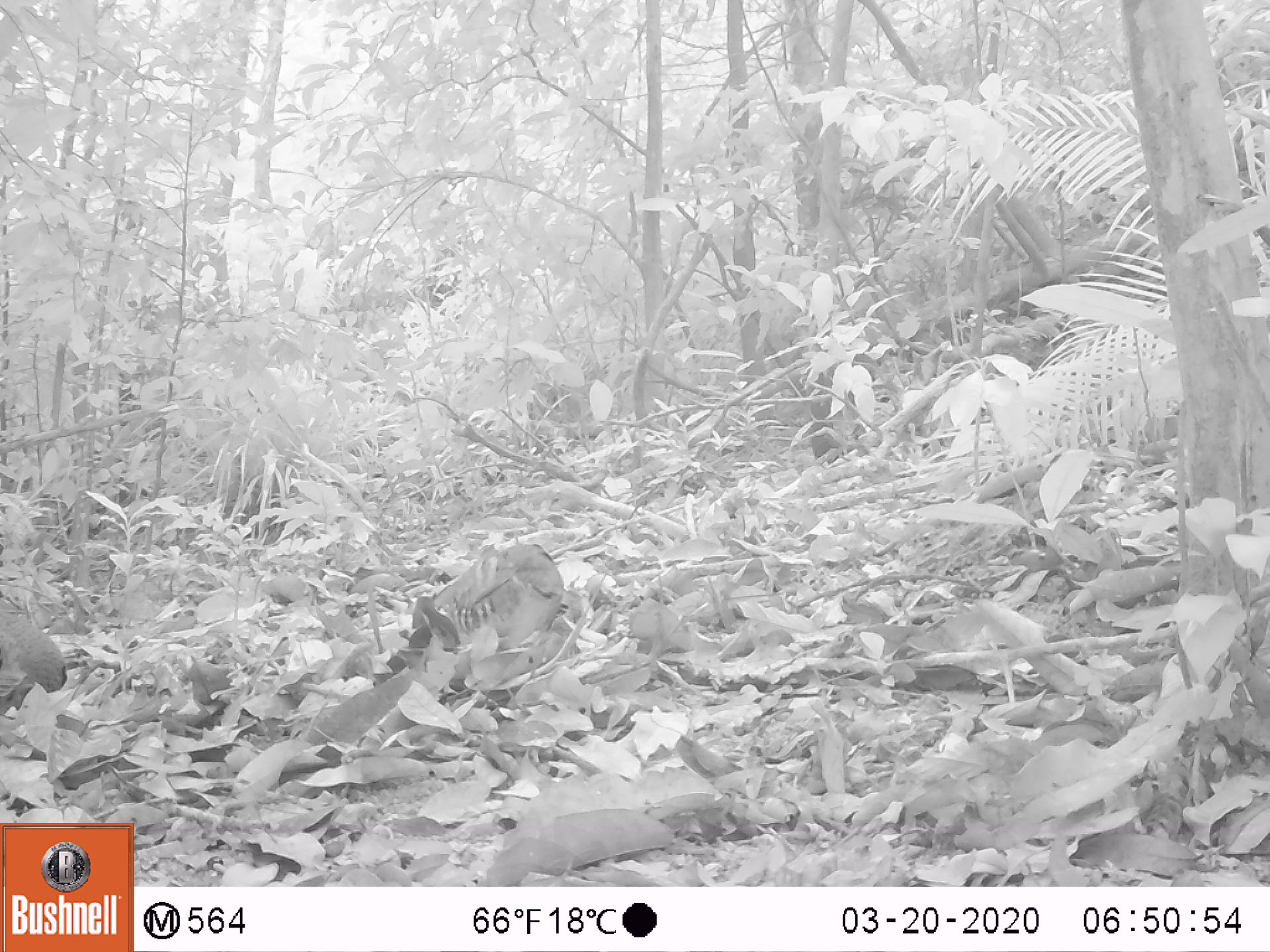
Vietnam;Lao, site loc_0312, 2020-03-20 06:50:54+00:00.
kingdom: Animalia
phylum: Chordata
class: Aves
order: Galliformes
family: Phasianidae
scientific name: Phasianidae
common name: partridge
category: unidentified partridge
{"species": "unidentified partridge (partridge) (Phasianidae)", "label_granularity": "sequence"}